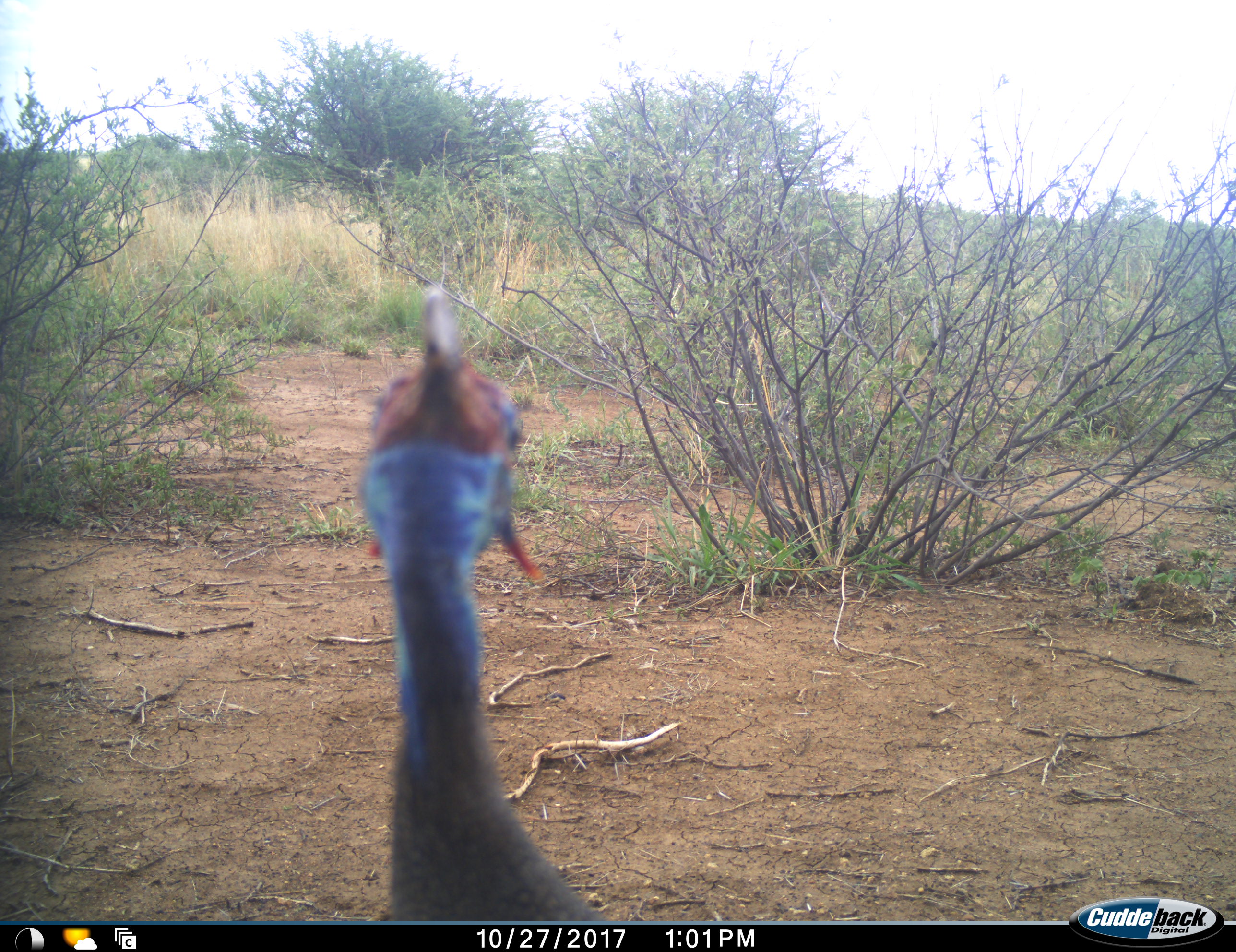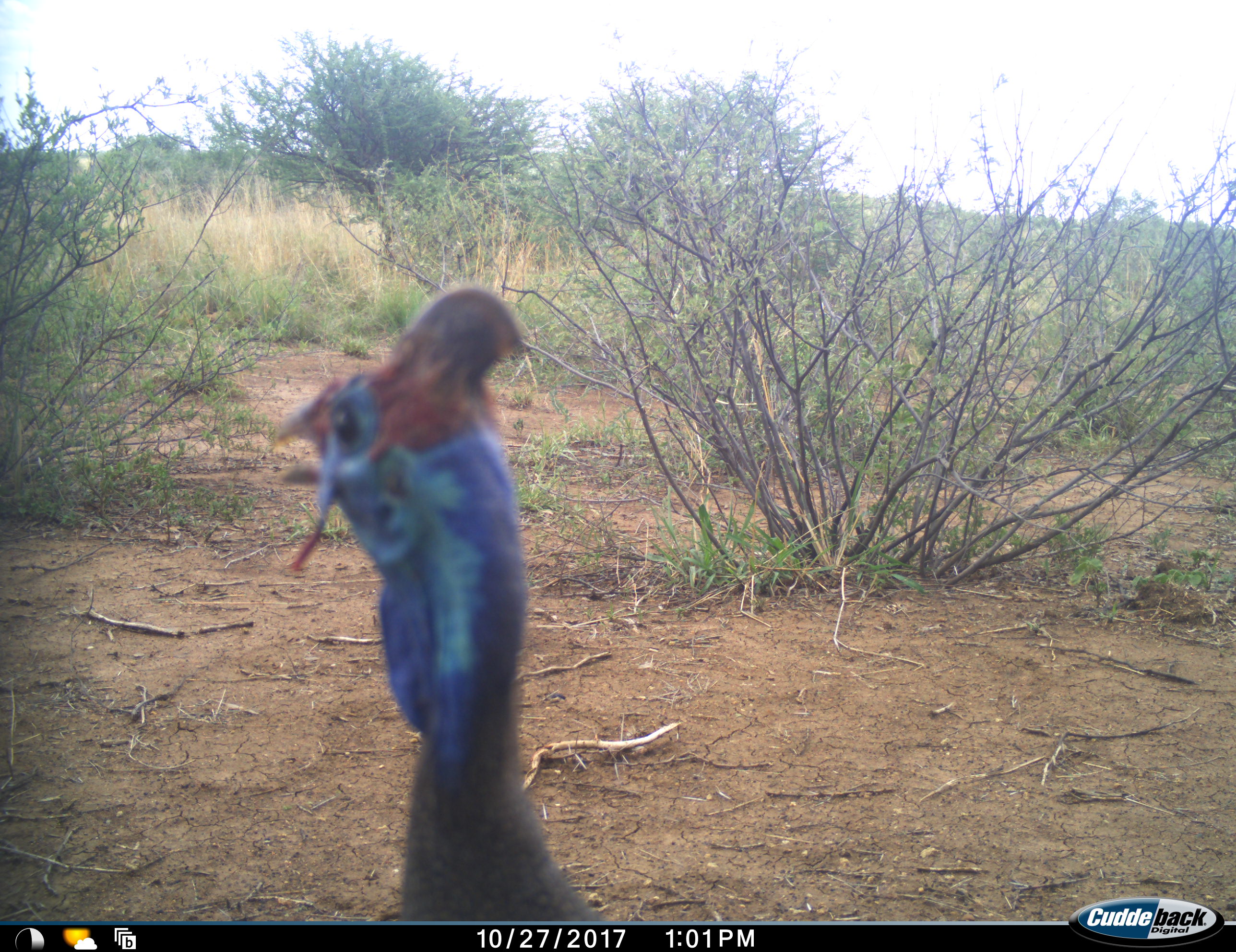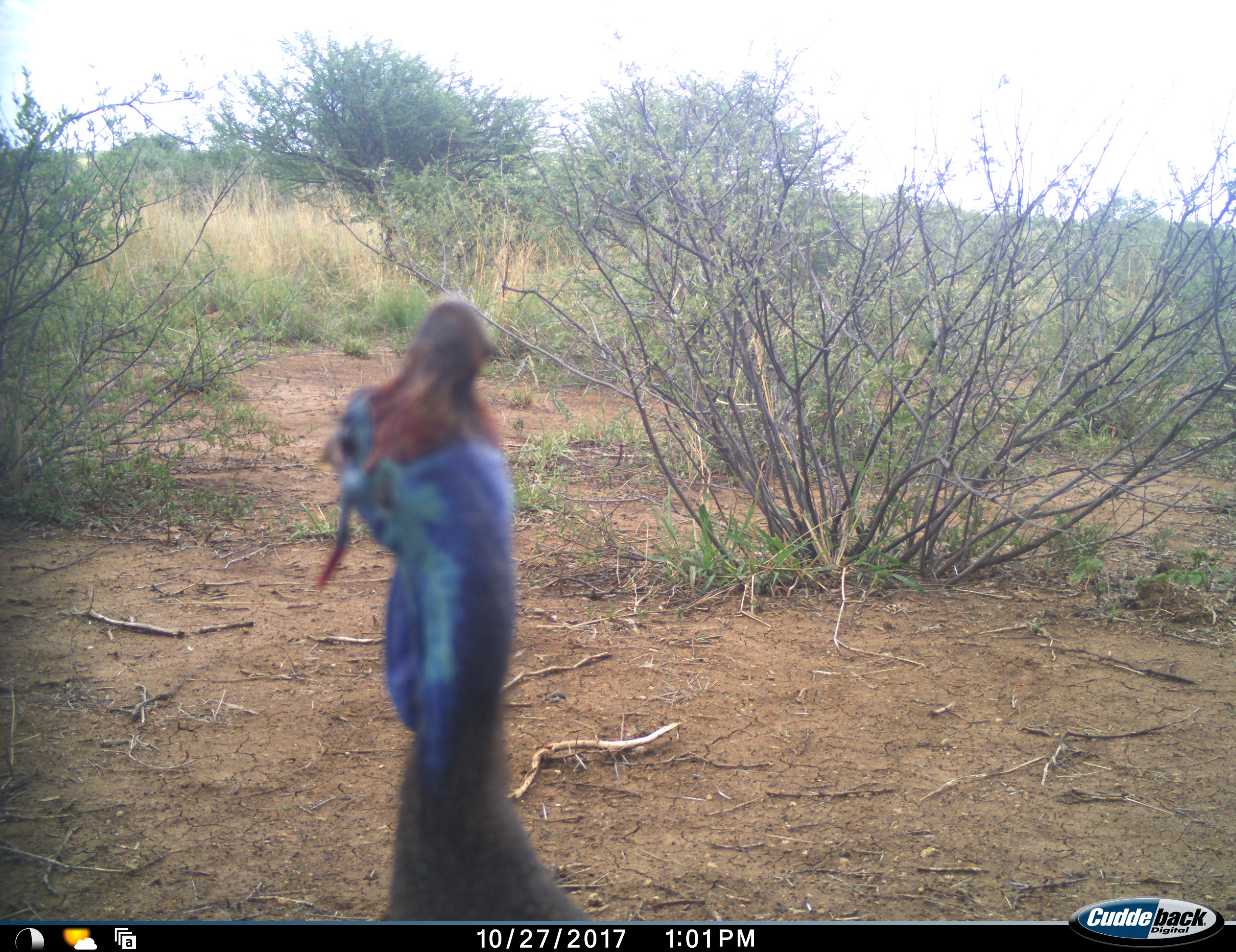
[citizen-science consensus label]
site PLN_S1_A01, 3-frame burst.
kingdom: Animalia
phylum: Chordata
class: Aves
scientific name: Aves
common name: bird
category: birdother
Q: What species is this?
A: Birdother (bird) (Aves).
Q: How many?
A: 1.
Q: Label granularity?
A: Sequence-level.